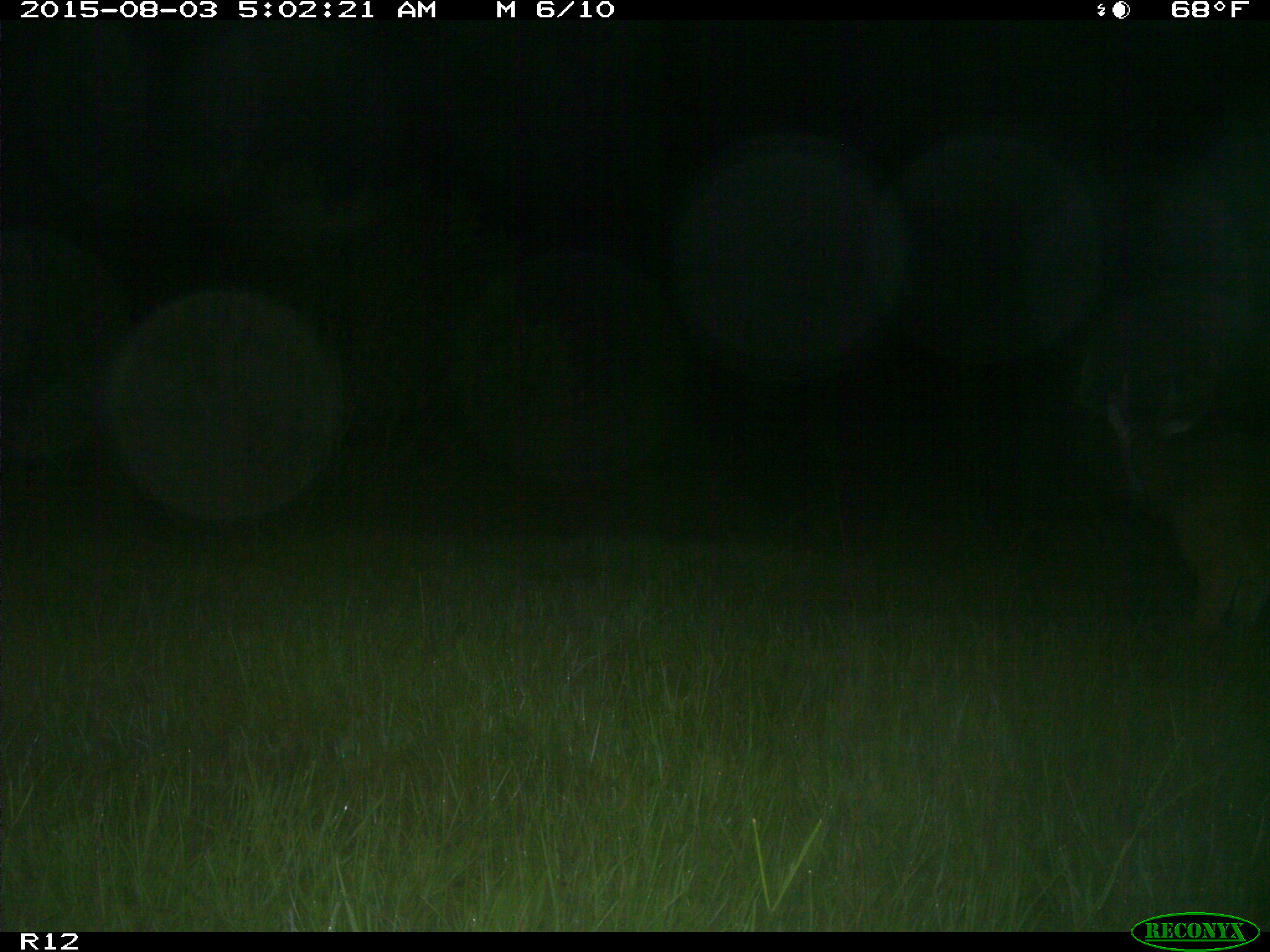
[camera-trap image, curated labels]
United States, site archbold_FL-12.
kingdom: Animalia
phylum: Chordata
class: Mammalia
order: Artiodactyla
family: Cervidae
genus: Odocoileus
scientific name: Odocoileus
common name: deer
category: unidentified deer